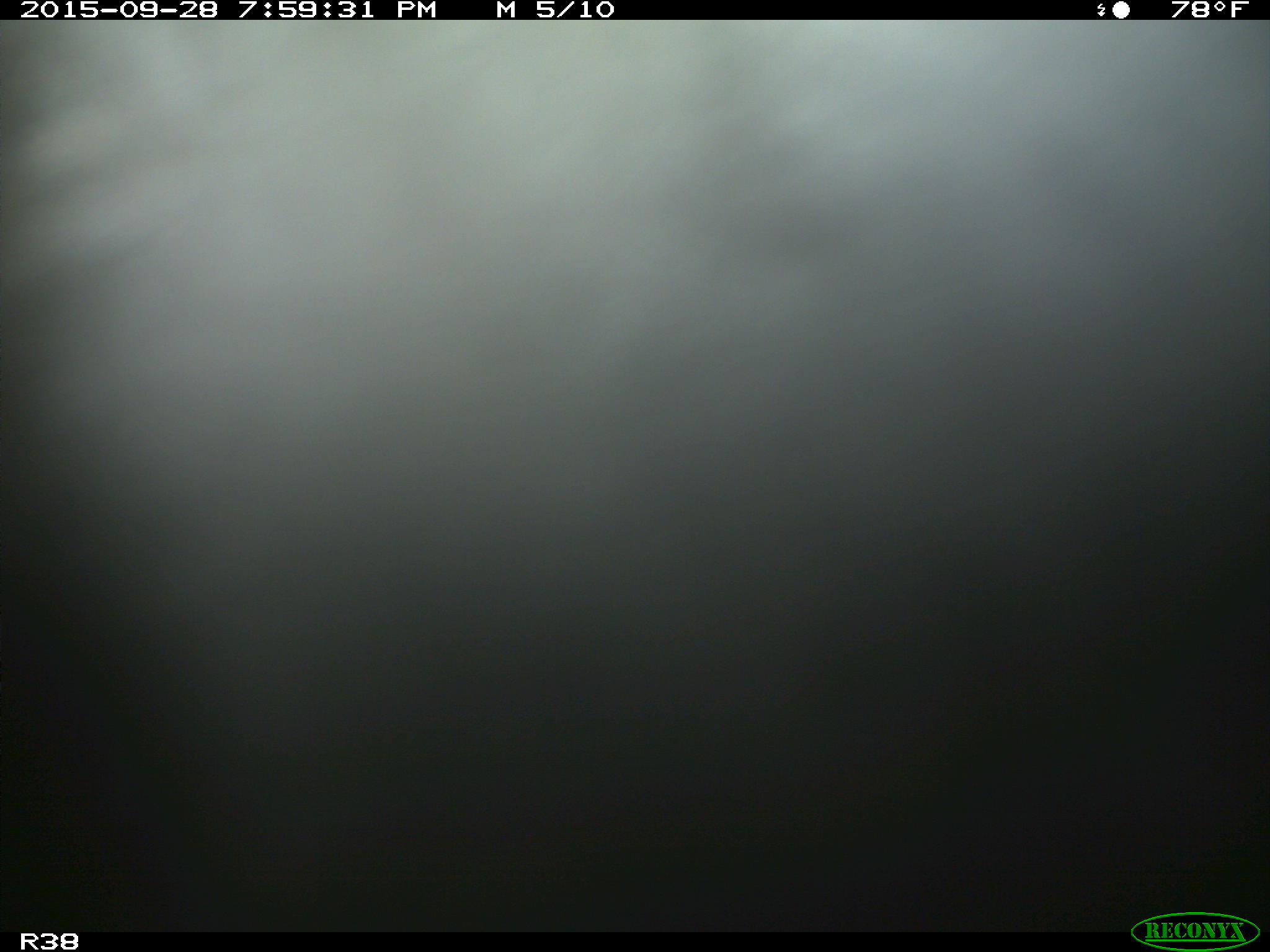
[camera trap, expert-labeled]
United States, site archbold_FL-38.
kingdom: Animalia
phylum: Chordata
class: Mammalia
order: Artiodactyla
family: Bovidae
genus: Bos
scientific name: Bos taurus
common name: domestic cow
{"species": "Bos taurus (domestic cow)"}